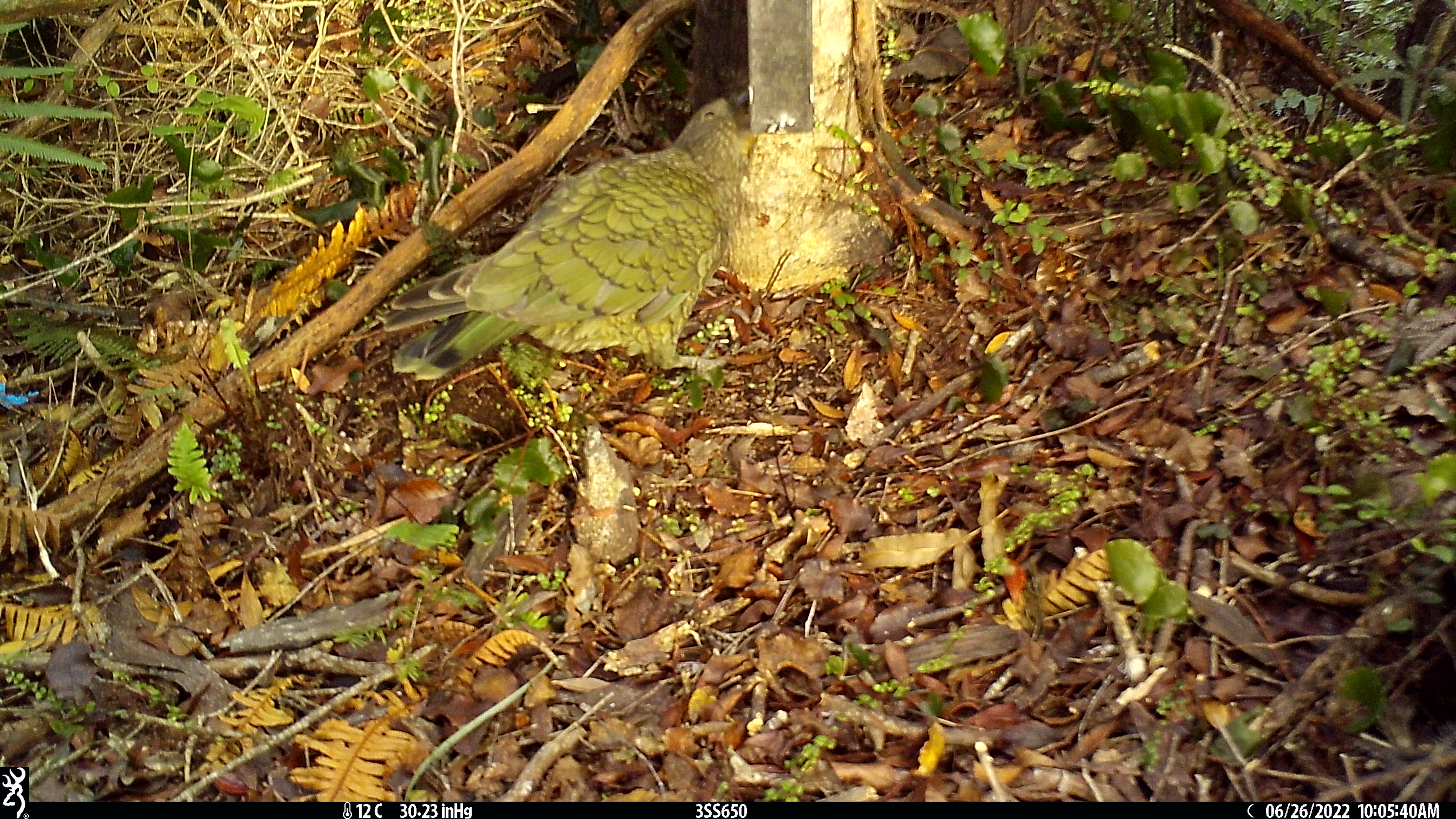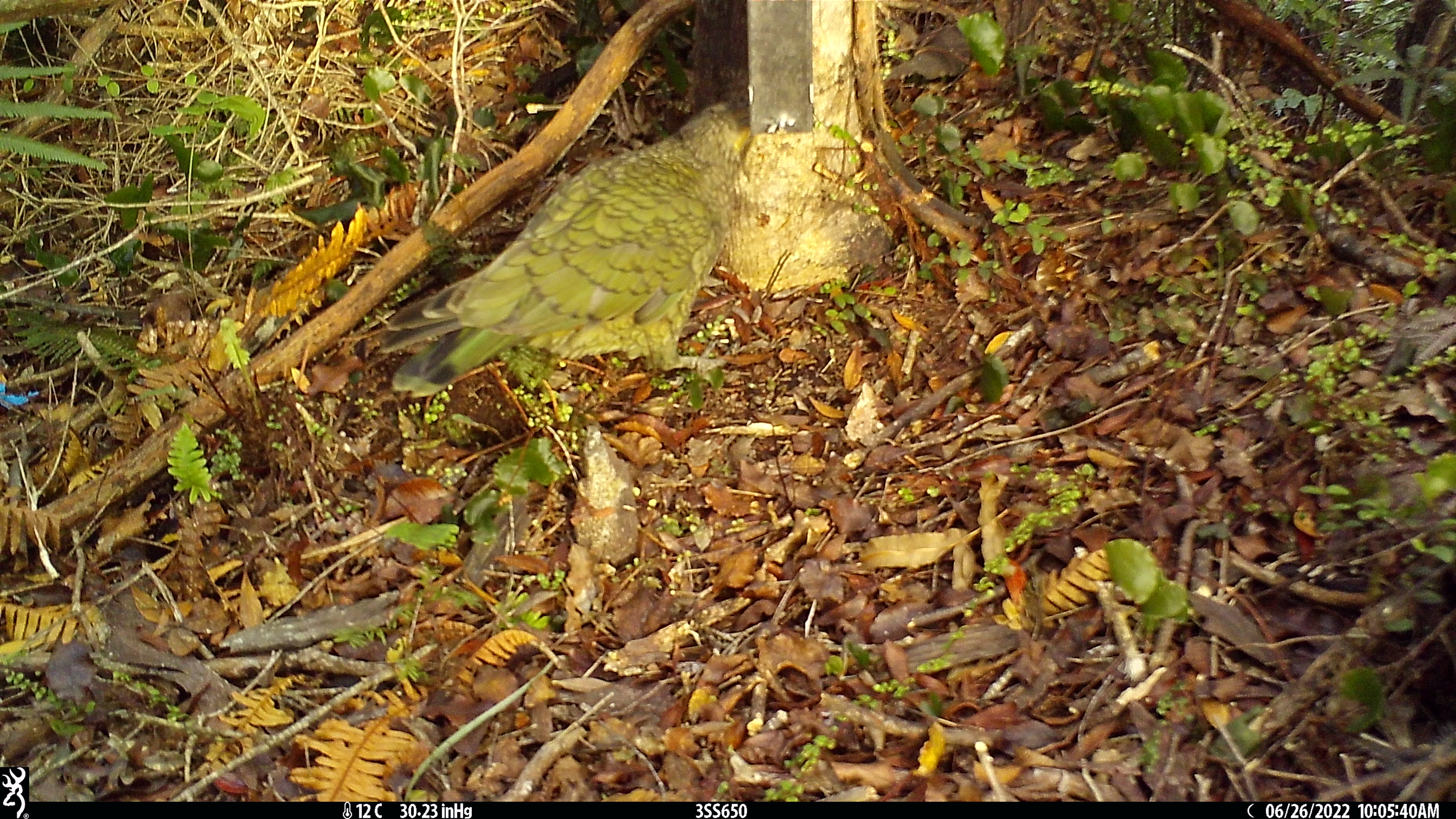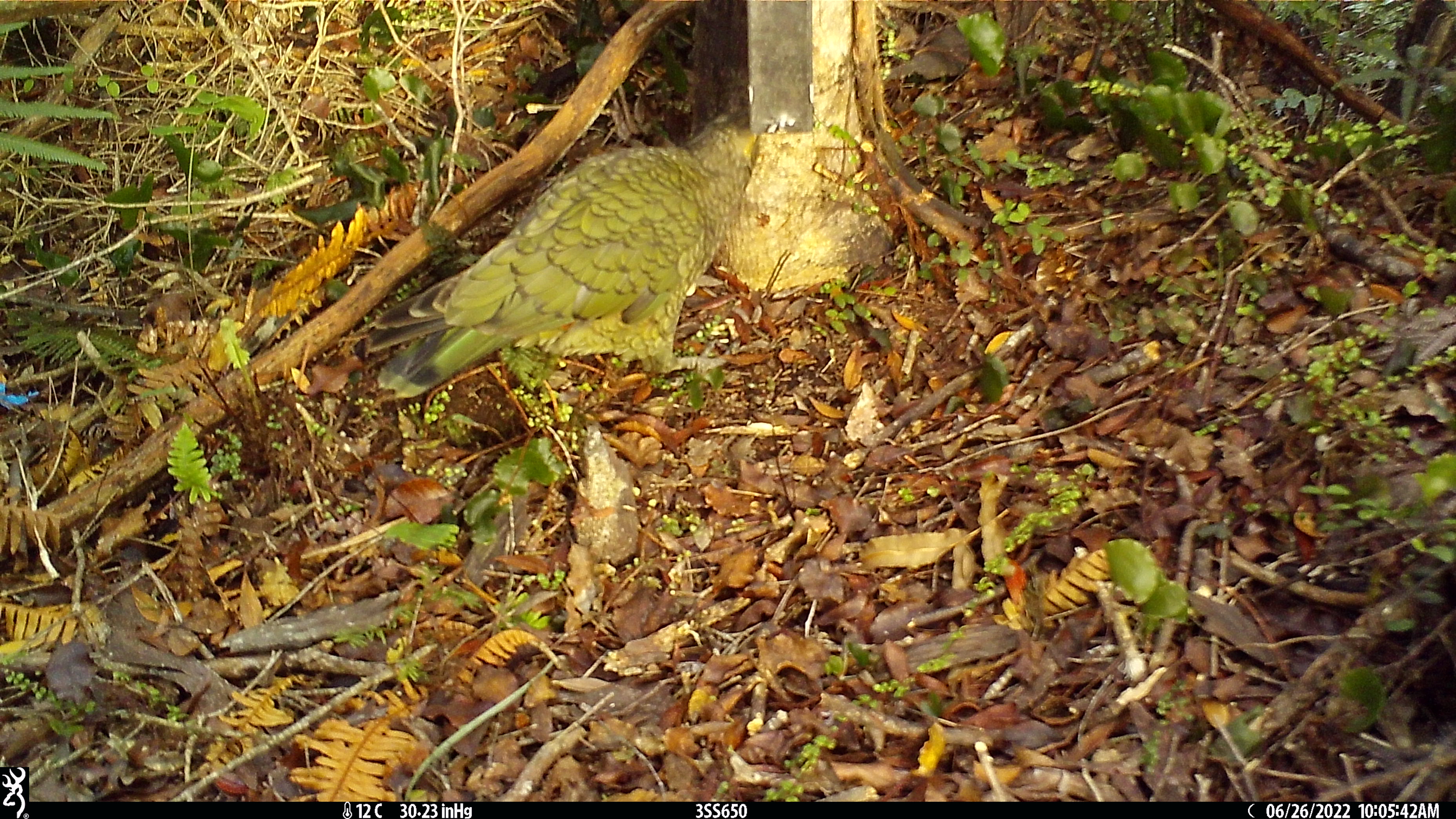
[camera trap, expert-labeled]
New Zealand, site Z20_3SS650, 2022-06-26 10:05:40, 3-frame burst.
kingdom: Animalia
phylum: Chordata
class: Aves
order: Psittaciformes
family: Strigopidae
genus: Nestor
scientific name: Nestor notabilis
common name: kea